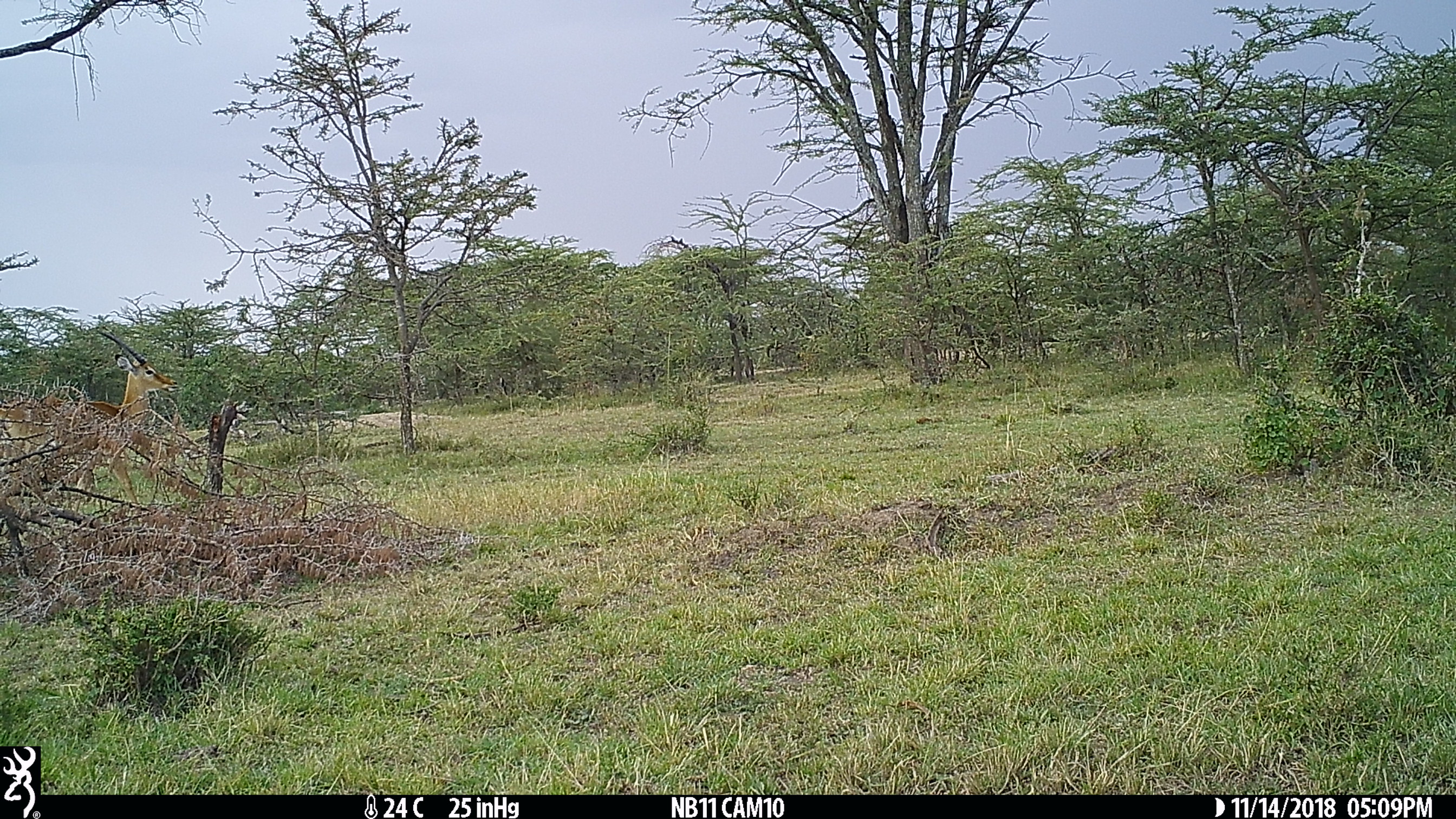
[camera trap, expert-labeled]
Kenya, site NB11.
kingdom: Animalia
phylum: Chordata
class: Mammalia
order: Artiodactyla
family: Bovidae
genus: Aepyceros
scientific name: Aepyceros melampus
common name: impala